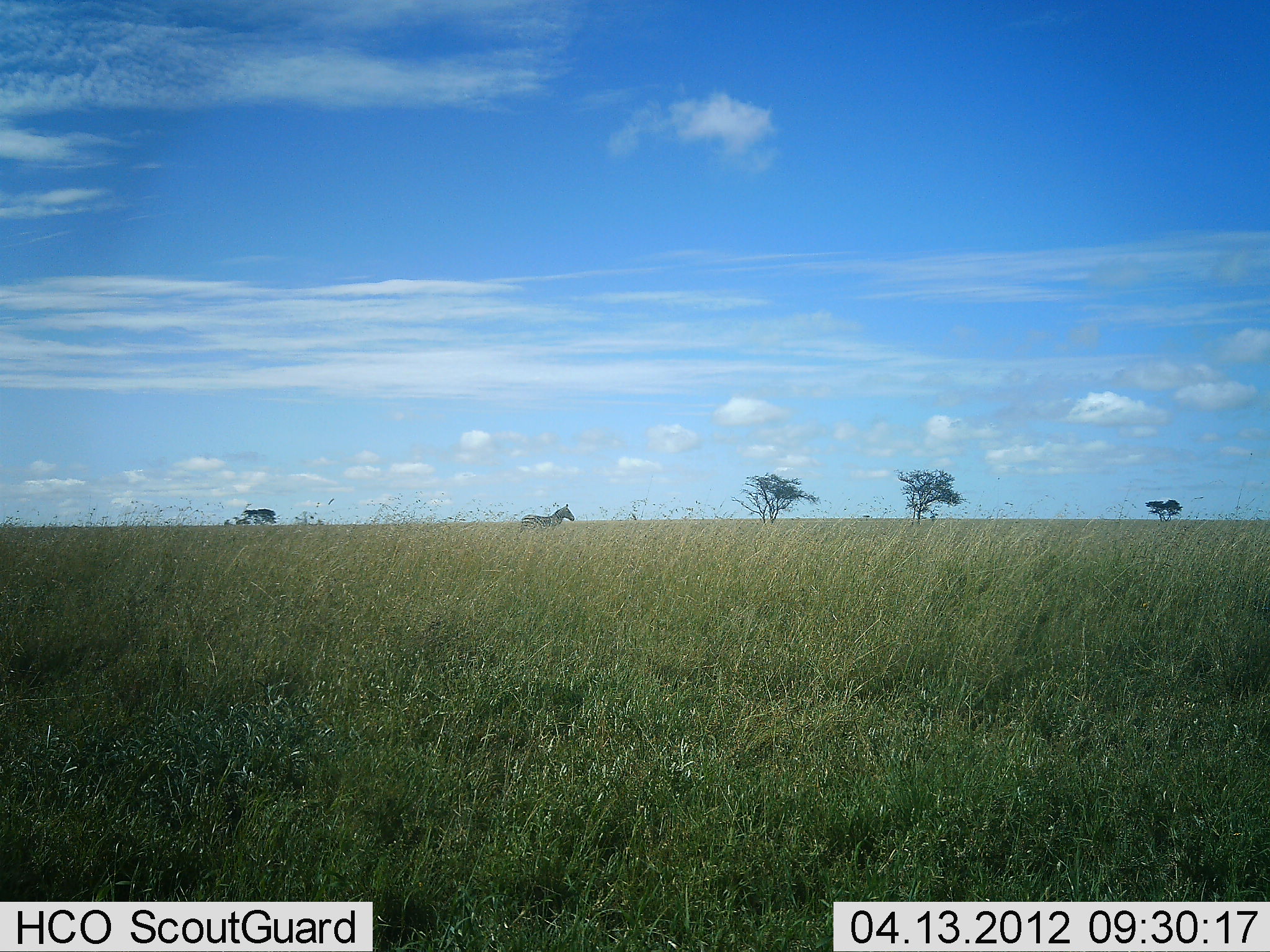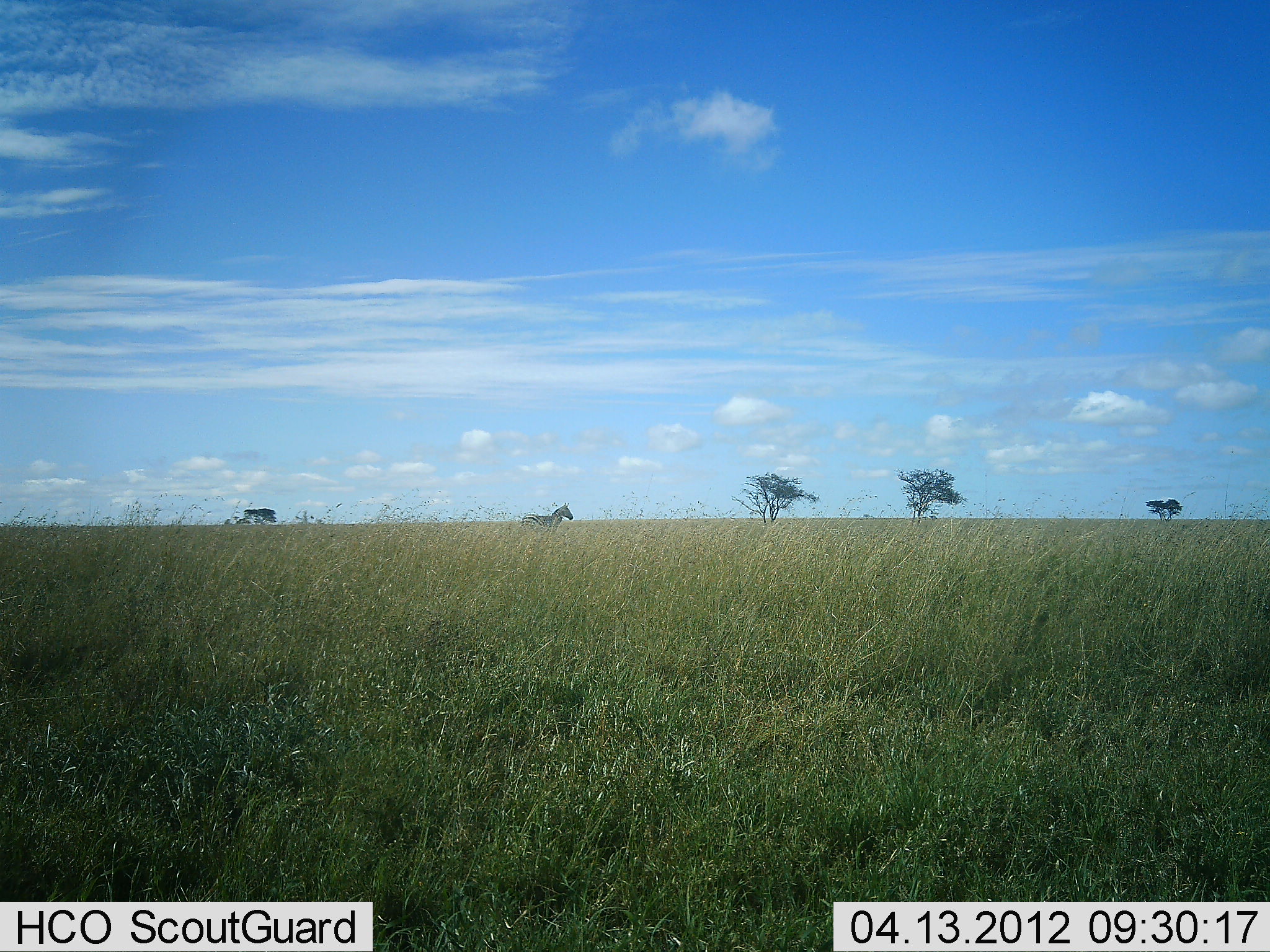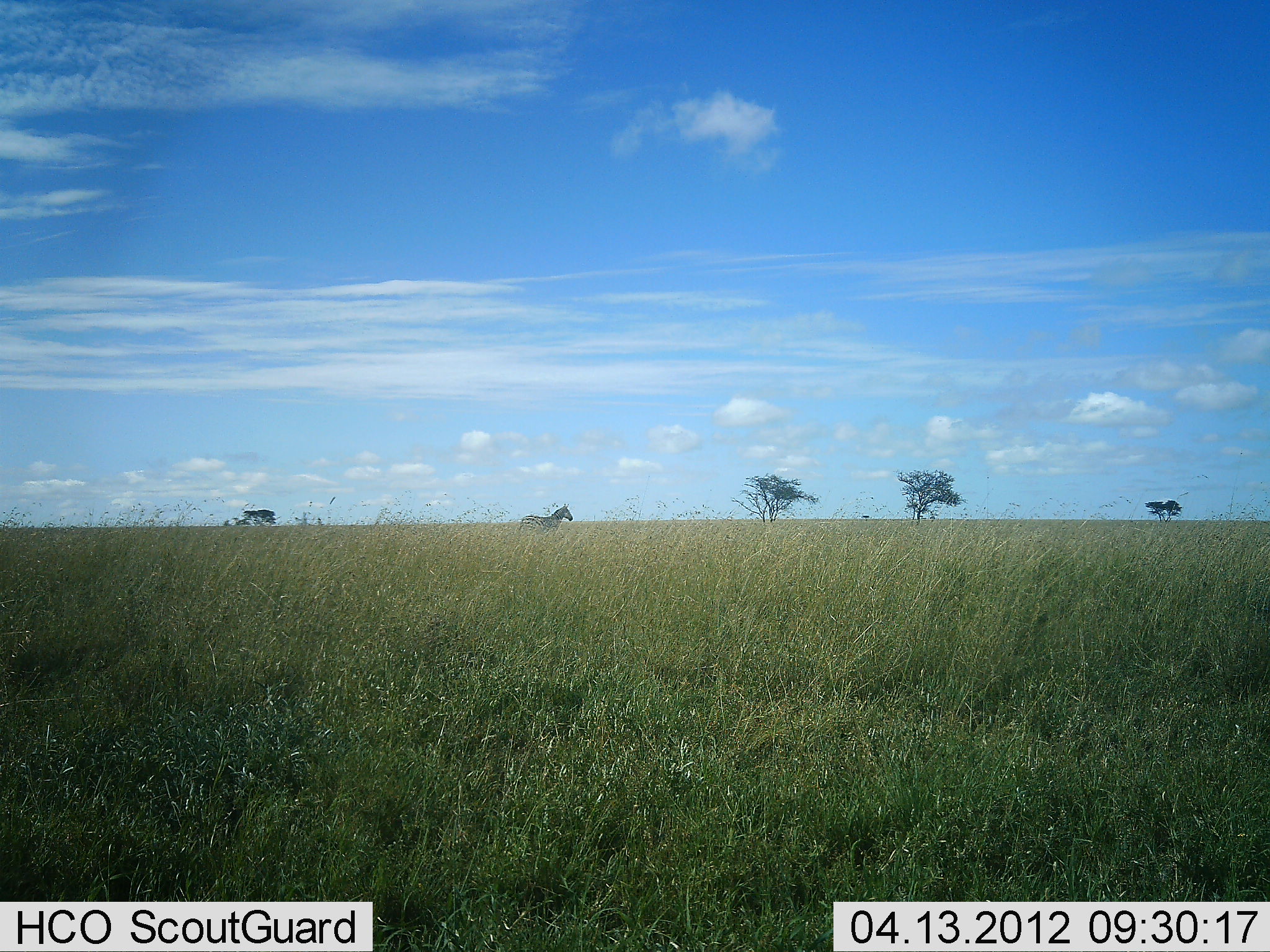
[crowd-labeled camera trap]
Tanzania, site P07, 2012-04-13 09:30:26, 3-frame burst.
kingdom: Animalia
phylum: Chordata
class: Mammalia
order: Perissodactyla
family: Equidae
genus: Equus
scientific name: Equus quagga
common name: plains zebra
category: zebra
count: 1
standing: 100%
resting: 0%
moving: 0%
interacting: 0%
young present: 0%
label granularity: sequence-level